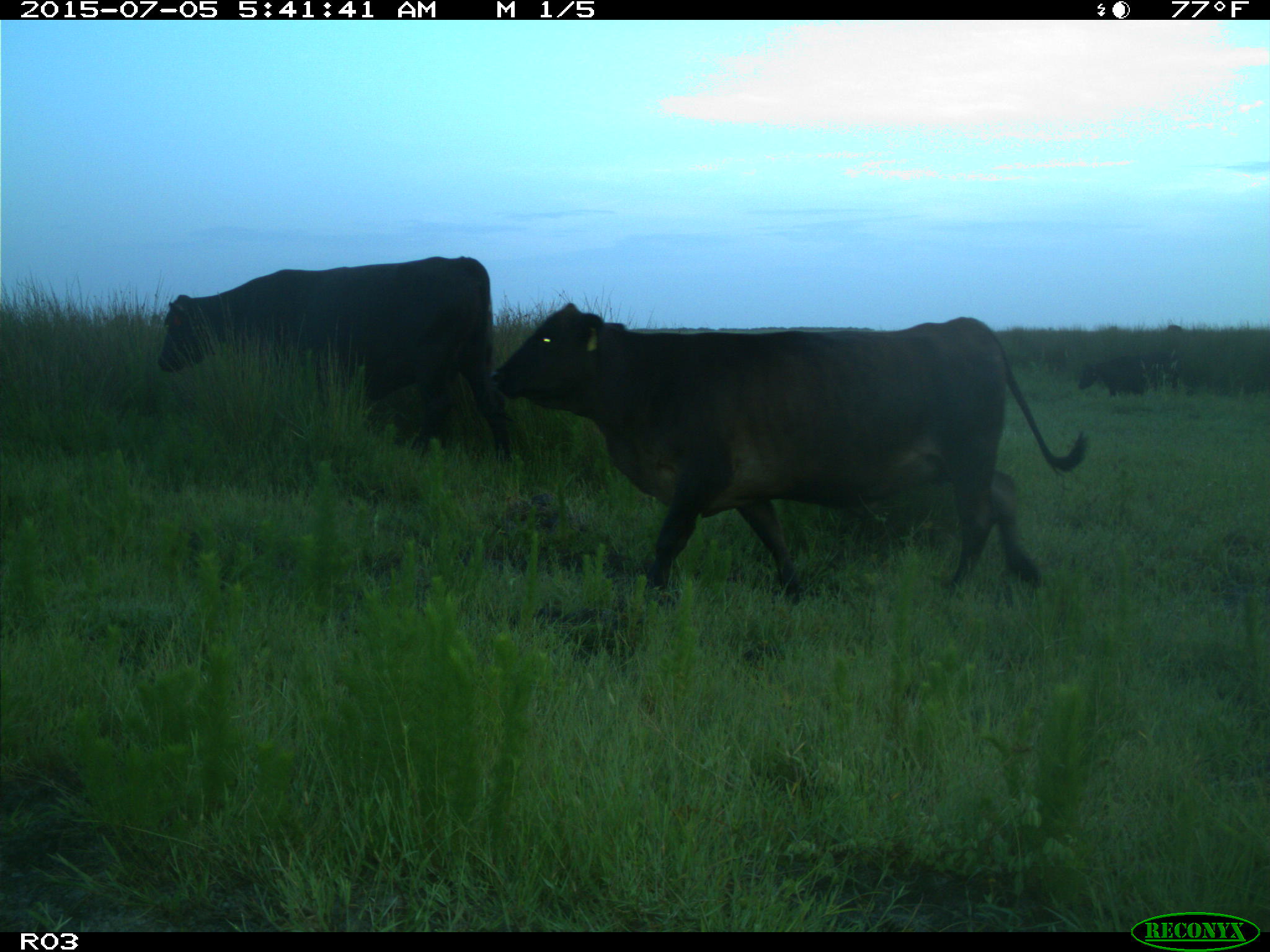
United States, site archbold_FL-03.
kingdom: Animalia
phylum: Chordata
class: Mammalia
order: Artiodactyla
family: Bovidae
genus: Bos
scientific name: Bos taurus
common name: domestic cow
Bos taurus (domestic cow).